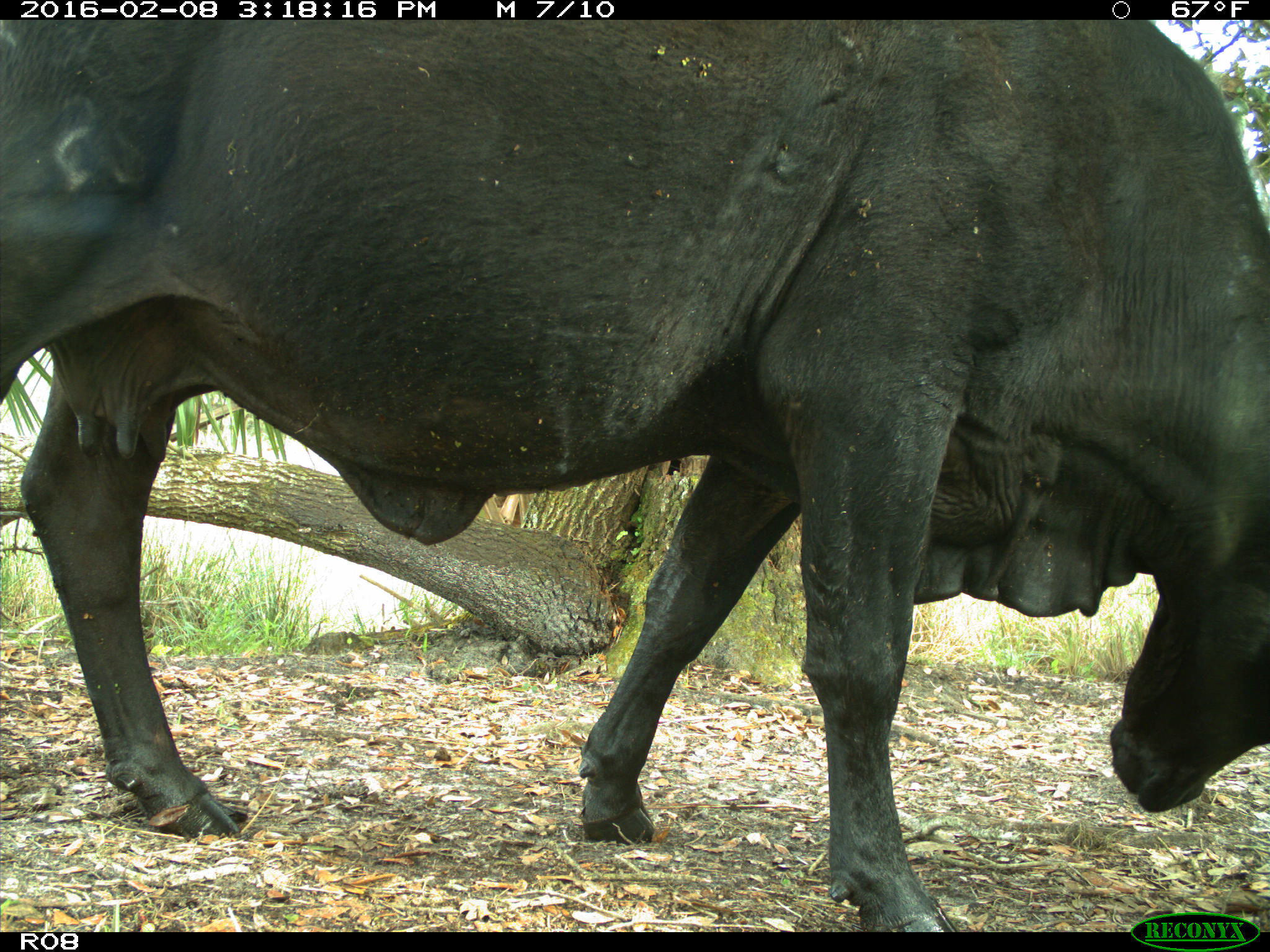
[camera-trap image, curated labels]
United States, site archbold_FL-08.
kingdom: Animalia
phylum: Chordata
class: Mammalia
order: Artiodactyla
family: Bovidae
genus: Bos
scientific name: Bos taurus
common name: domestic cow